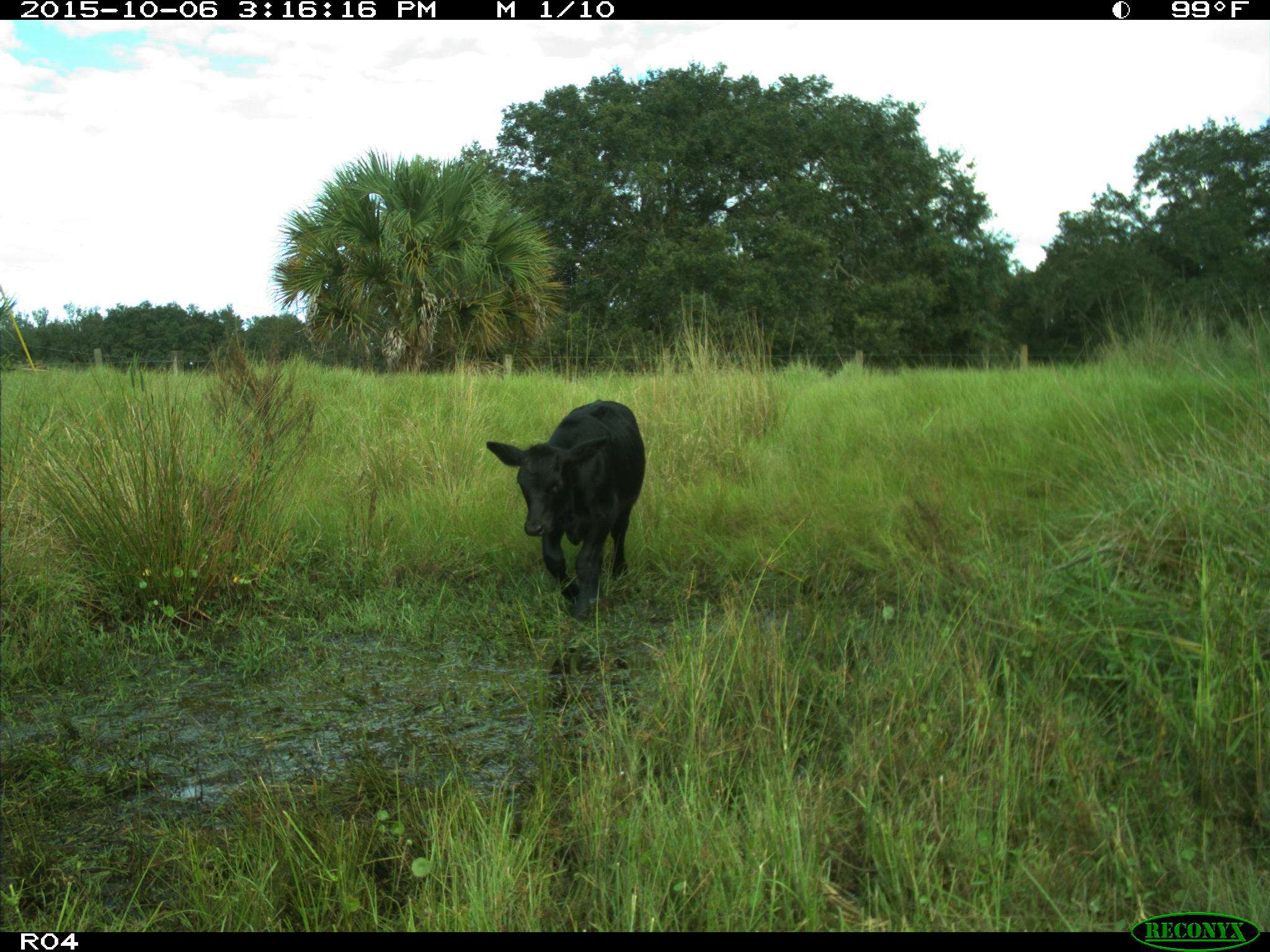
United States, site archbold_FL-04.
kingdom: Animalia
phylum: Chordata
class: Mammalia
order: Artiodactyla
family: Bovidae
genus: Bos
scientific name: Bos taurus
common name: domestic cow